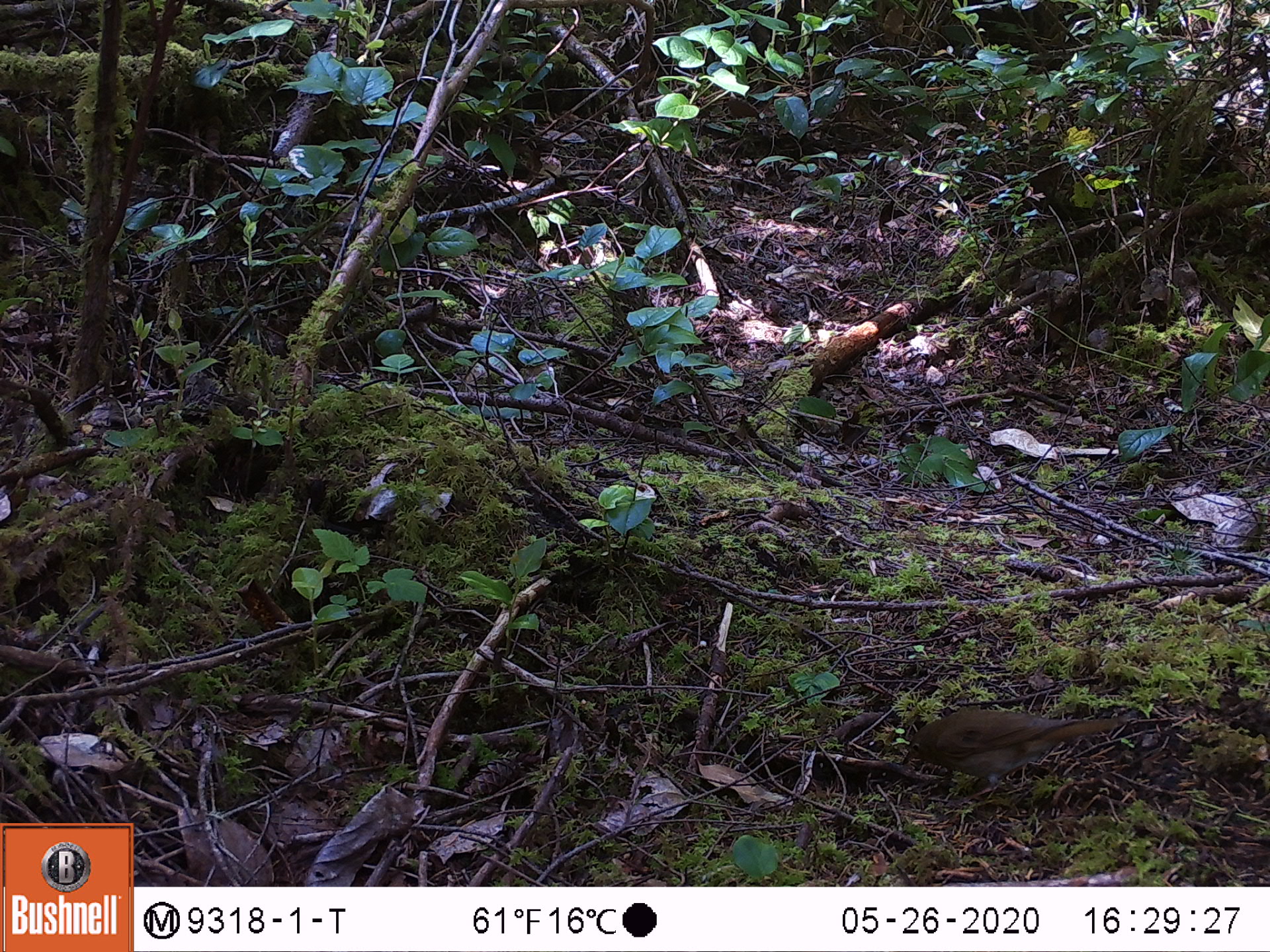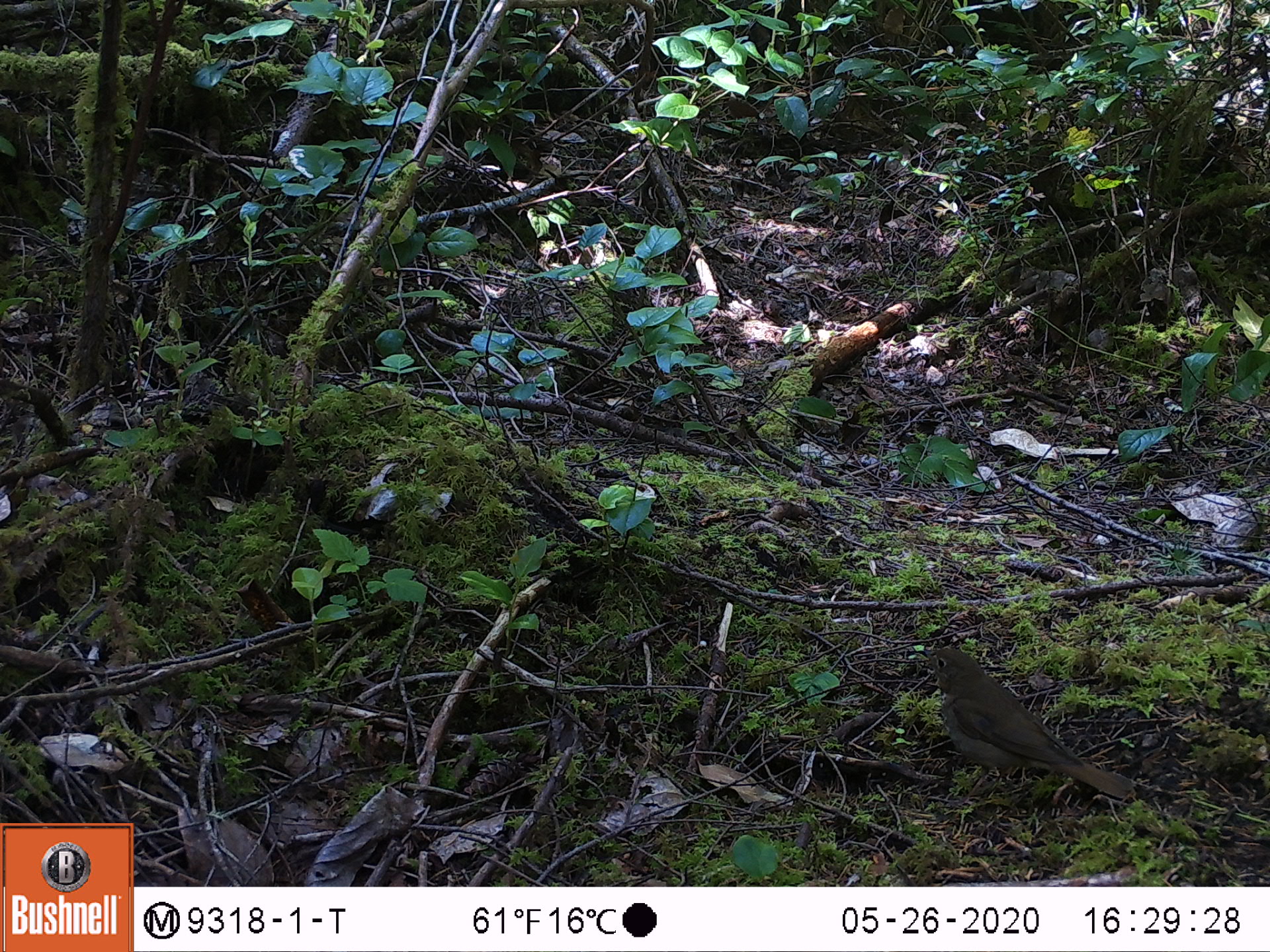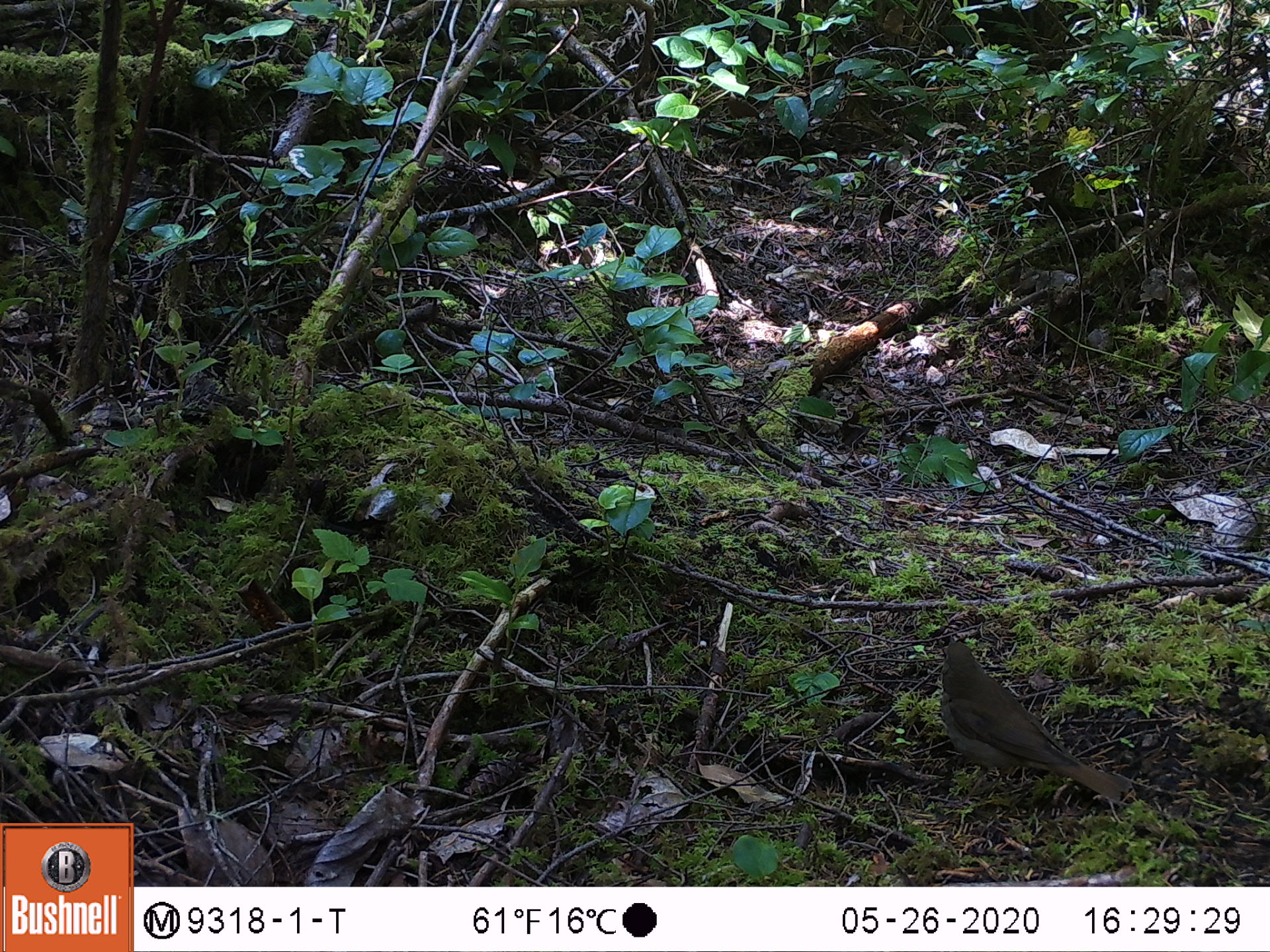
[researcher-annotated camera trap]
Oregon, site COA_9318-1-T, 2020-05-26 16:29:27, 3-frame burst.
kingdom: Animalia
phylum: Chordata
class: Aves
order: Passeriformes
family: Turdidae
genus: Catharus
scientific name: Catharus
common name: brown thrushes and nightingale-thrushes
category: catharus species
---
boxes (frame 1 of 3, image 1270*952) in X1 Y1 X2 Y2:
catharus species: 895 702 1126 801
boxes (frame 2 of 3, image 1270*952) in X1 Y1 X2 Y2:
catharus species: 919 636 1137 809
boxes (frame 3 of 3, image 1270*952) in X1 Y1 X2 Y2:
catharus species: 931 630 1135 805